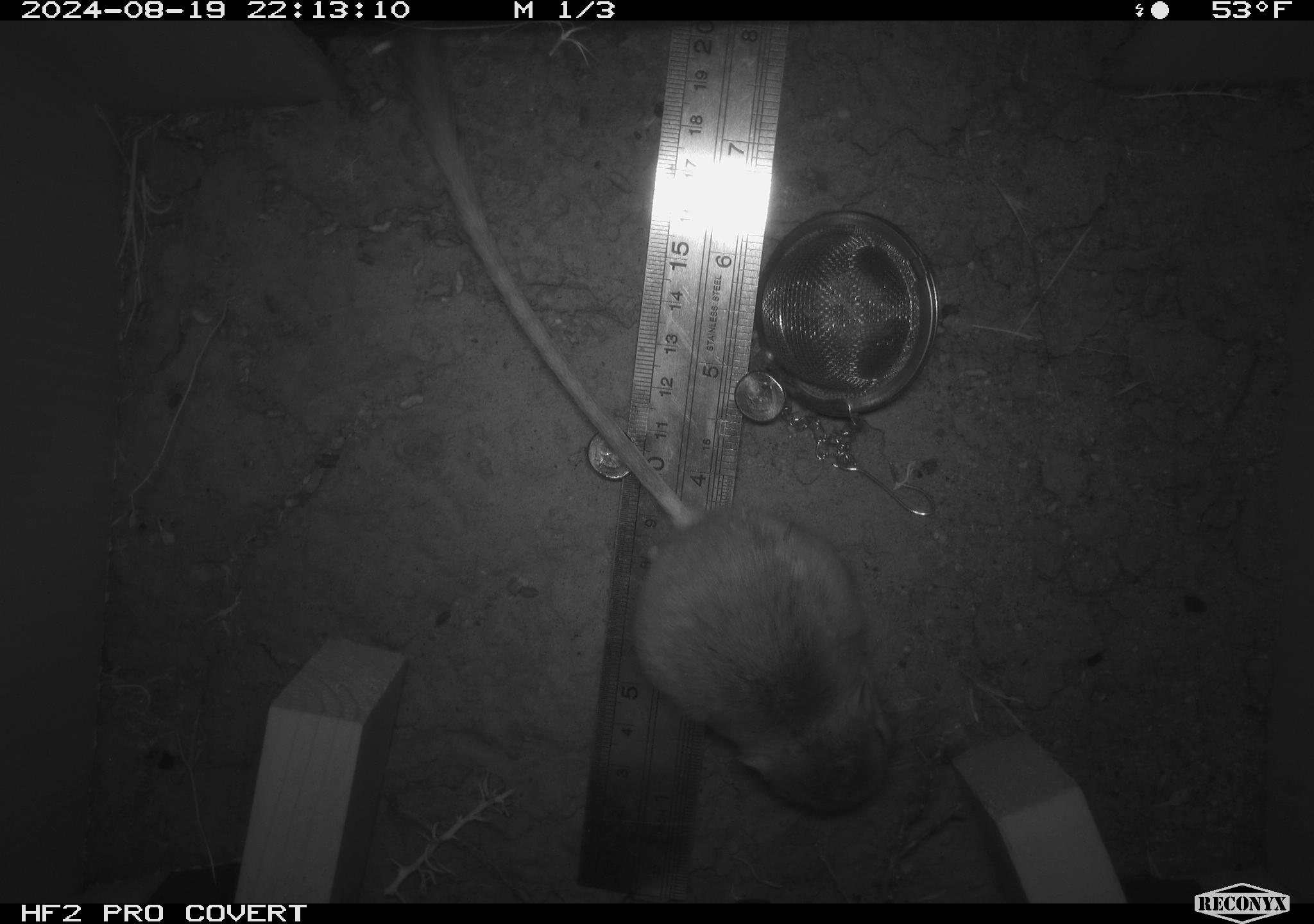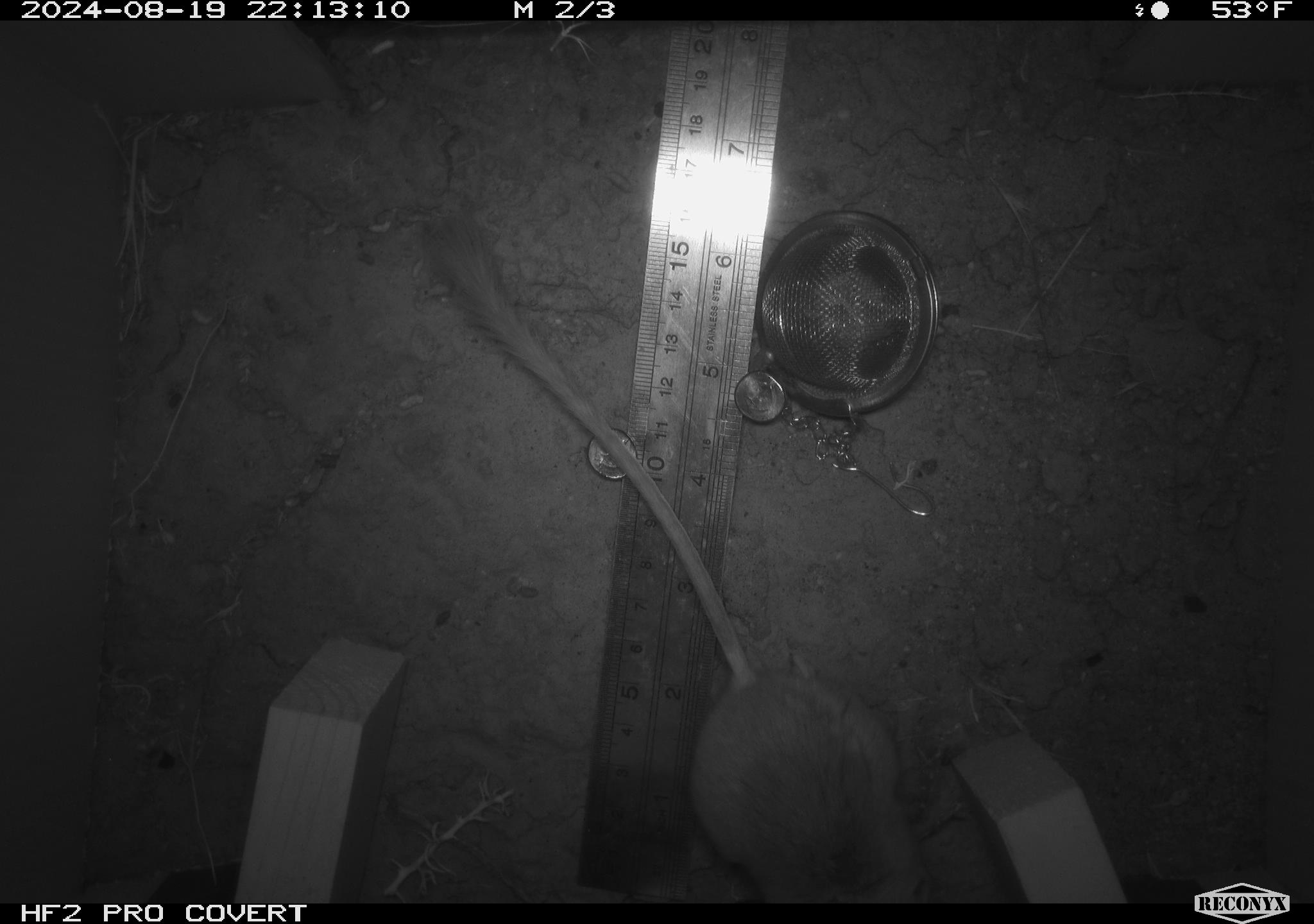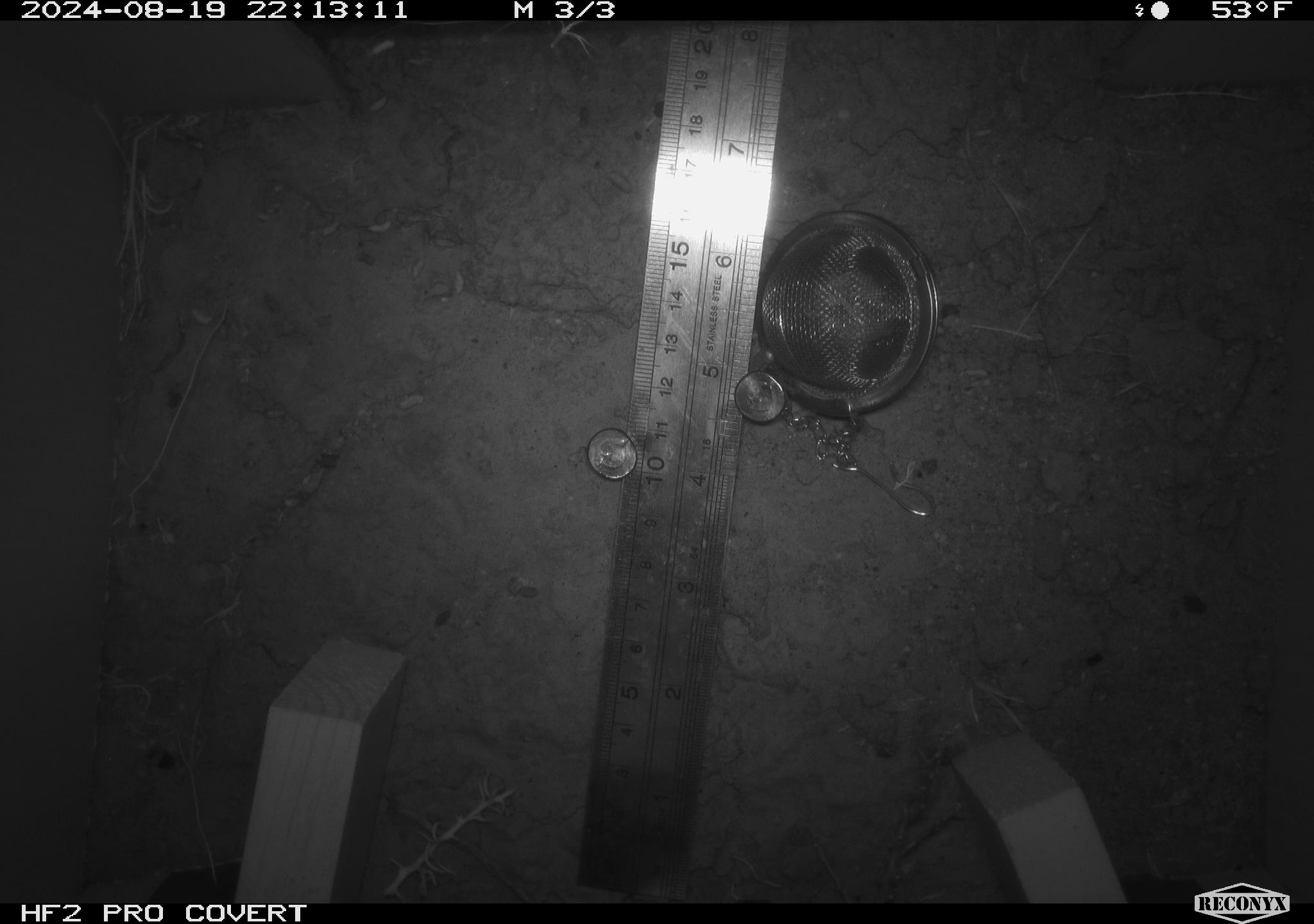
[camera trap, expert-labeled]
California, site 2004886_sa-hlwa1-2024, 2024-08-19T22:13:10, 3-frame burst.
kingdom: Animalia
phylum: Chordata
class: Mammalia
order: Rodentia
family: Heteromyidae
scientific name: Heteromyidae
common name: kangaroo rats and pocket mice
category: heteromyidae family